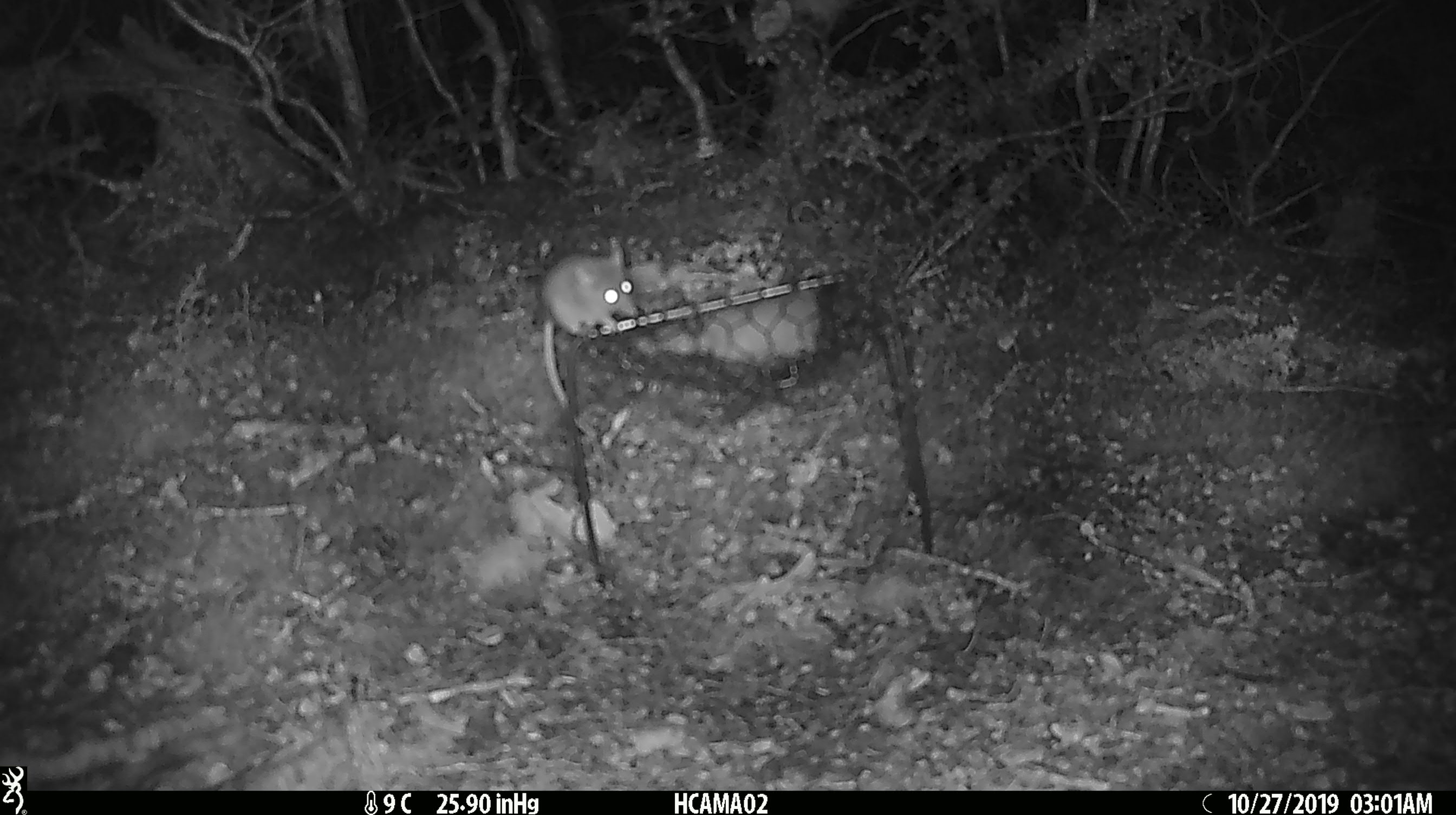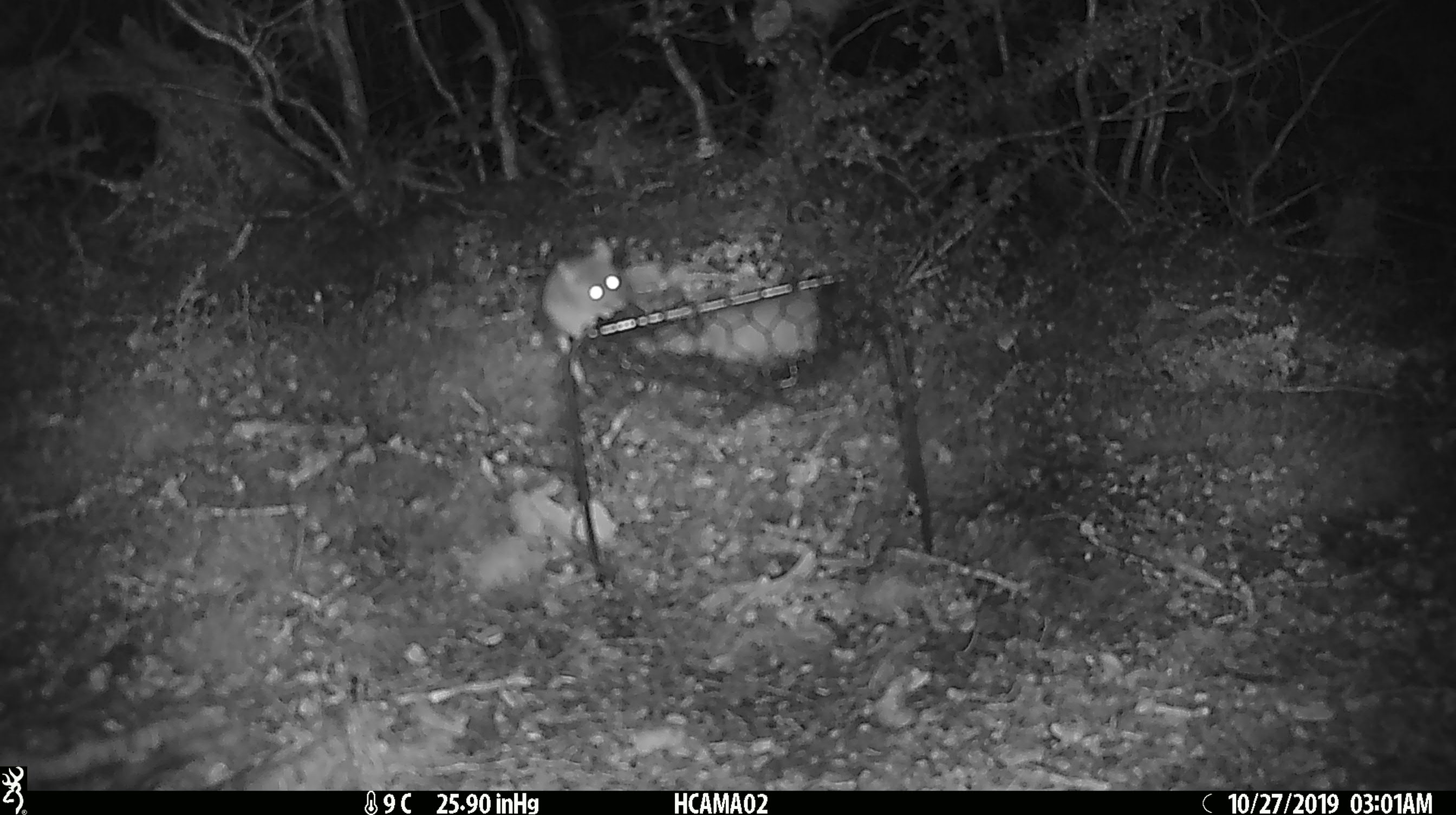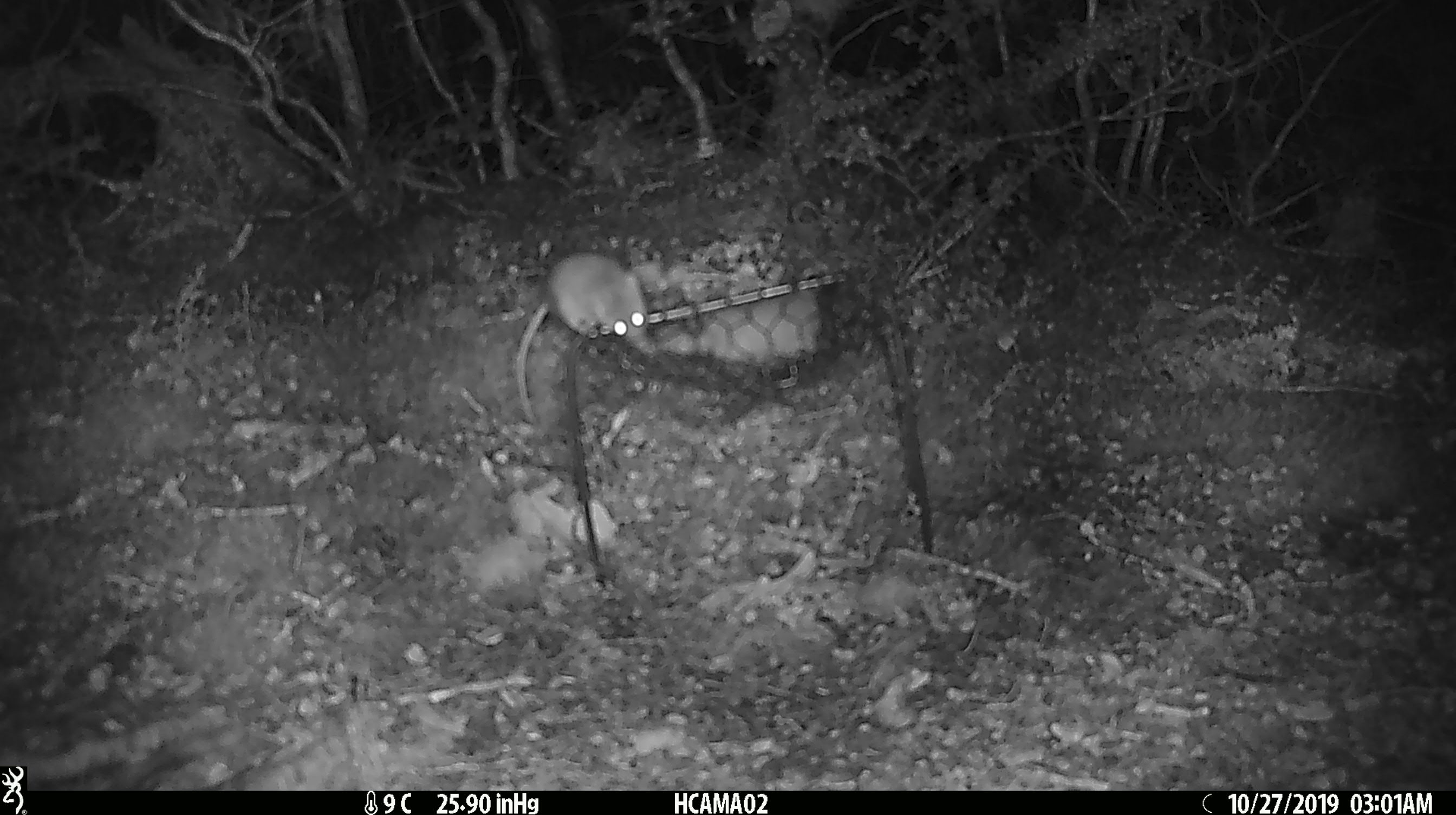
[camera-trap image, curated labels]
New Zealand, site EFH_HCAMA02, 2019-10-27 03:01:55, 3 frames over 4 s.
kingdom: Animalia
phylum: Chordata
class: Mammalia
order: Rodentia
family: Muridae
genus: Mus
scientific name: Mus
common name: mouse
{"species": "mouse (Mus)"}